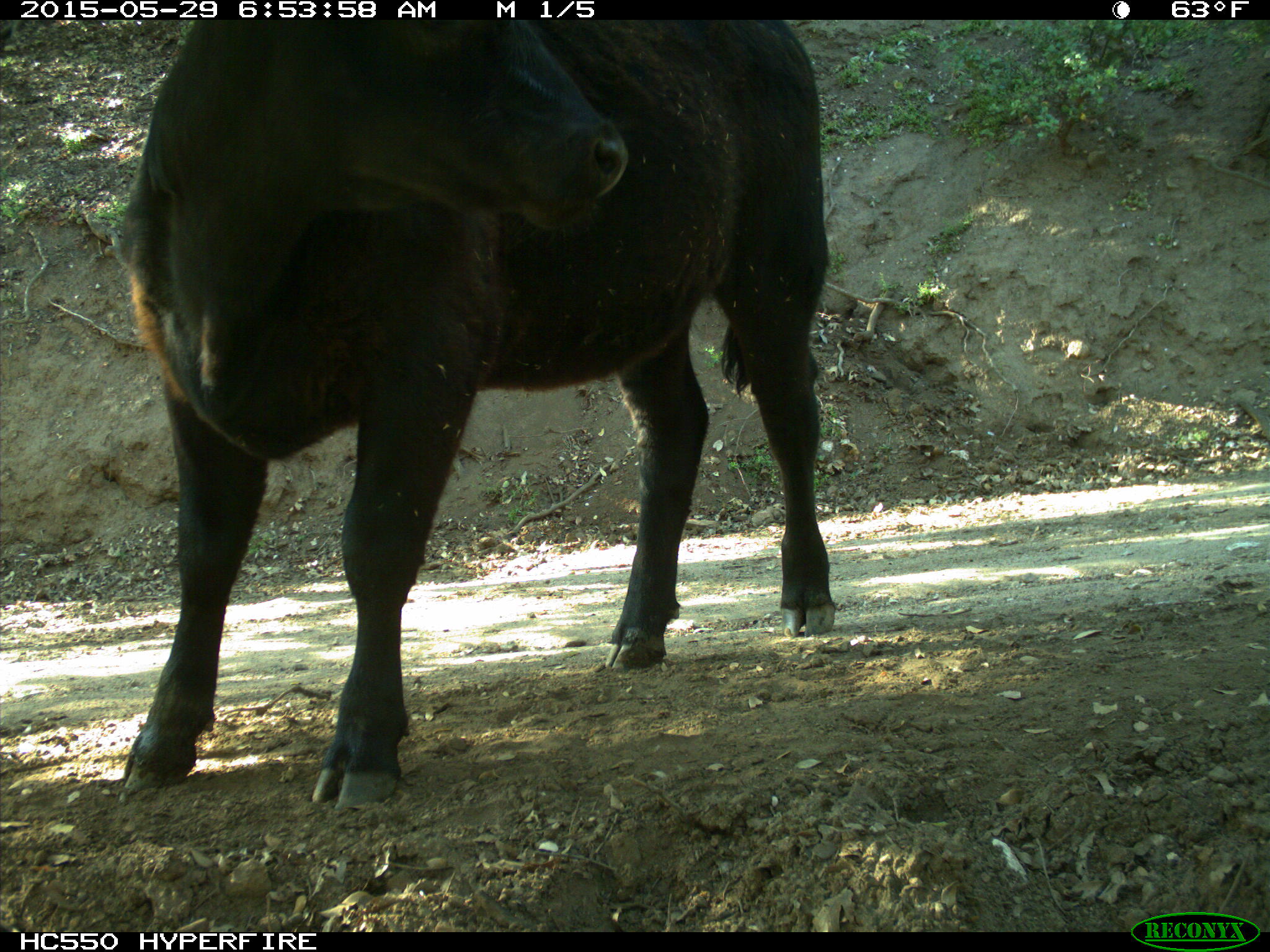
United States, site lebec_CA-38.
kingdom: Animalia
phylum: Chordata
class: Mammalia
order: Artiodactyla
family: Bovidae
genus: Bos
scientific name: Bos taurus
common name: domestic cow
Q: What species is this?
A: Bos taurus (domestic cow).